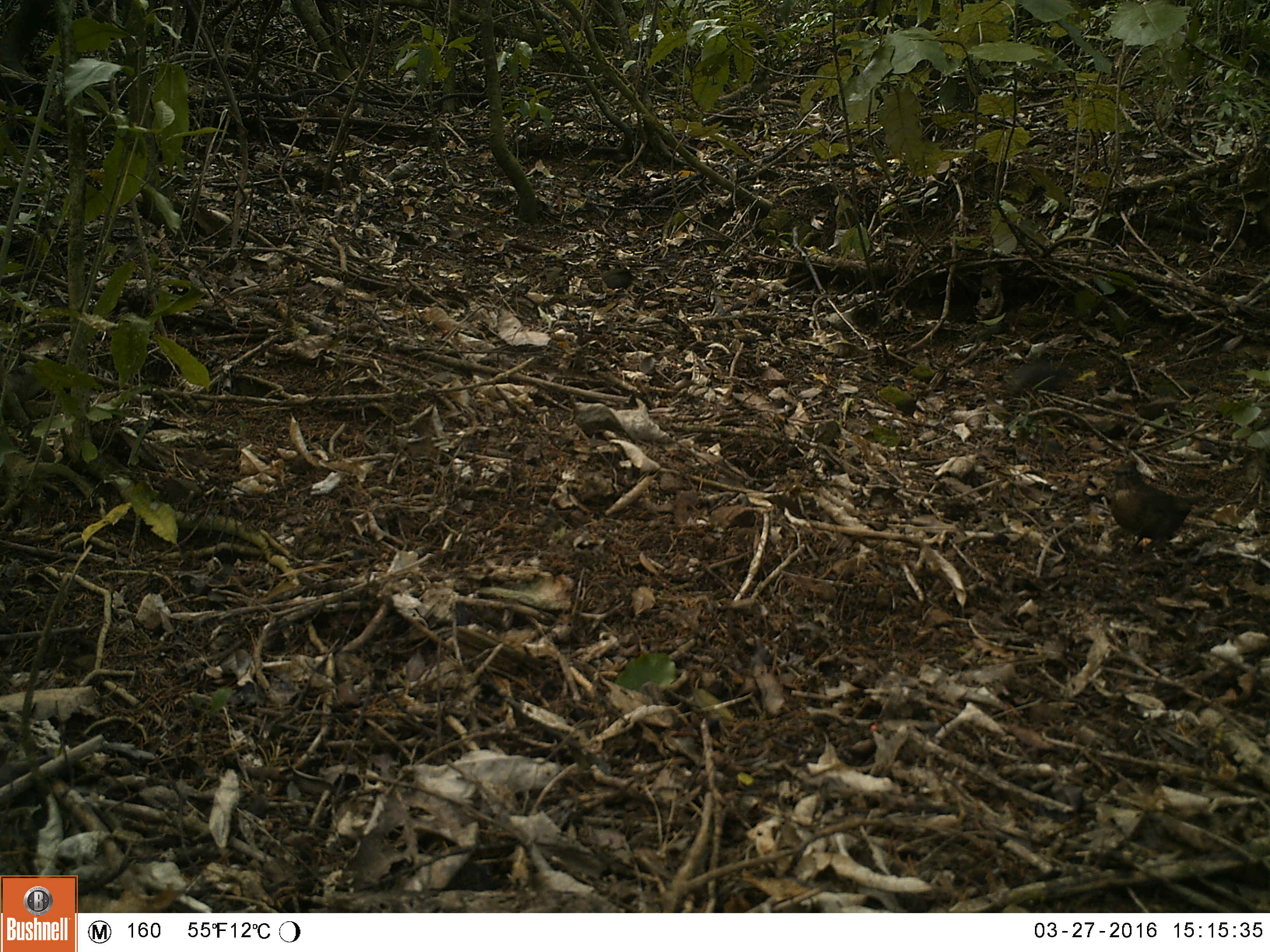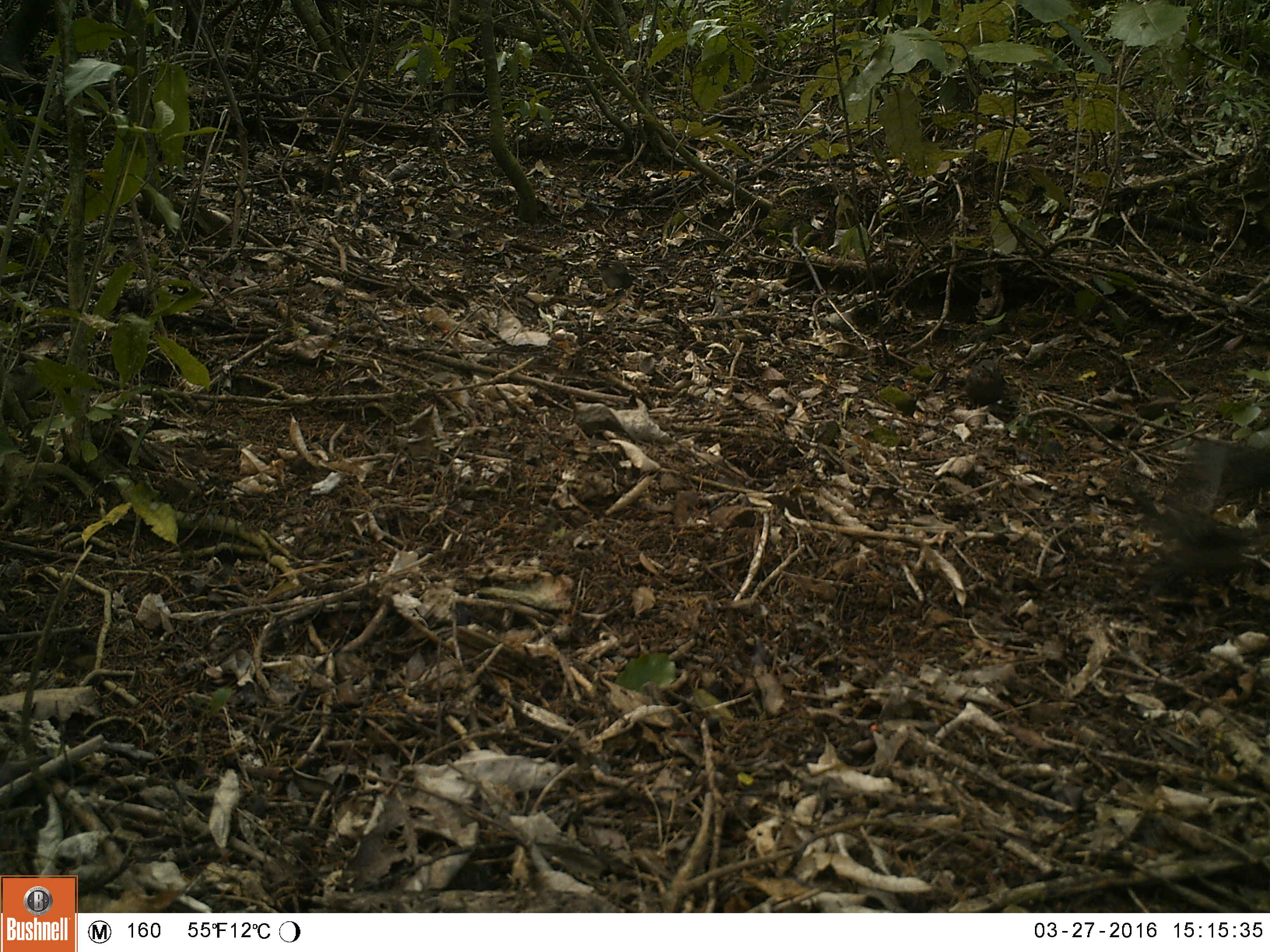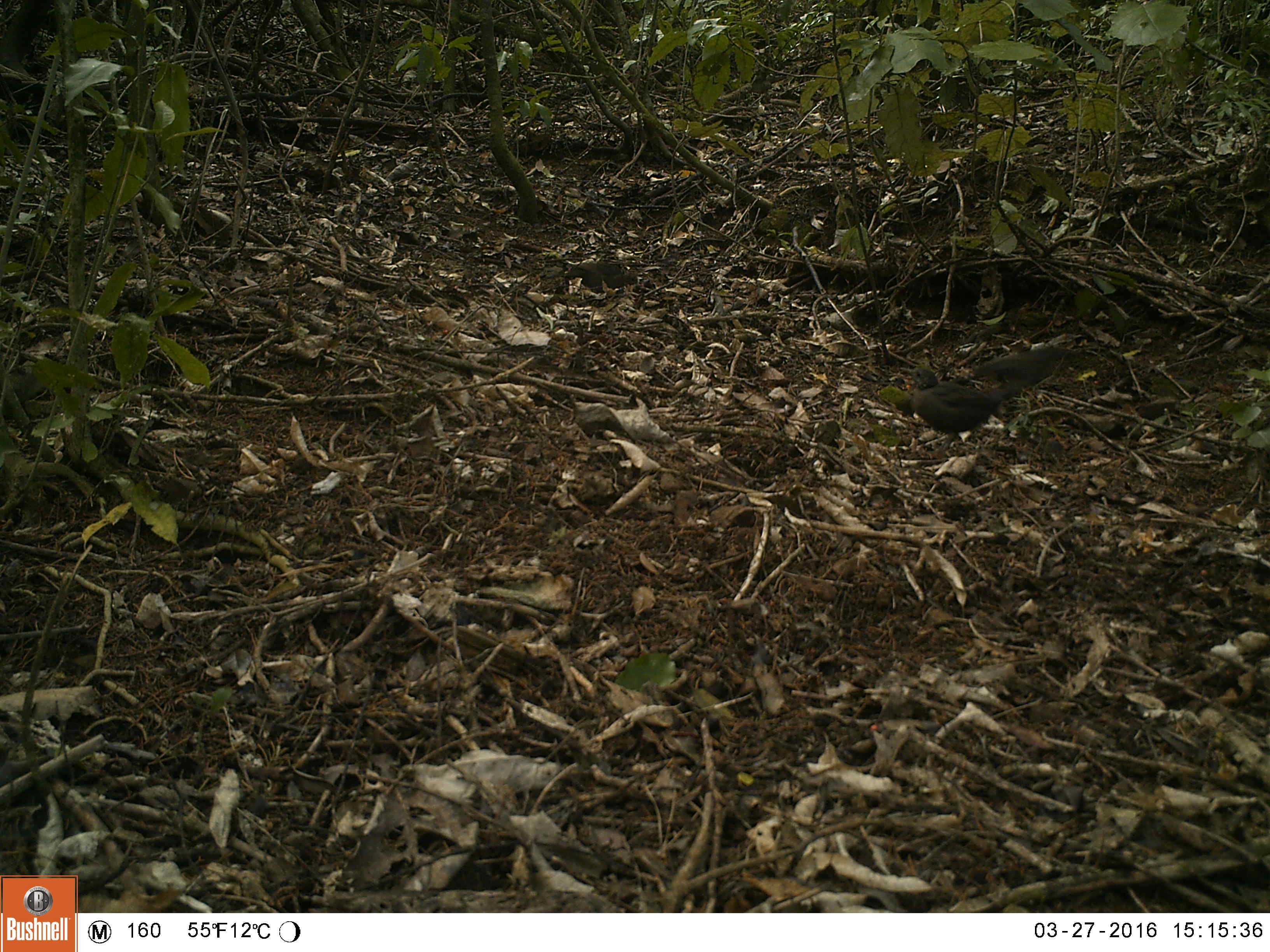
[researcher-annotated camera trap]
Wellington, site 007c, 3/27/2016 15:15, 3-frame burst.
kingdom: Animalia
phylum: Chordata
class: Aves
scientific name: Aves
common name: bird